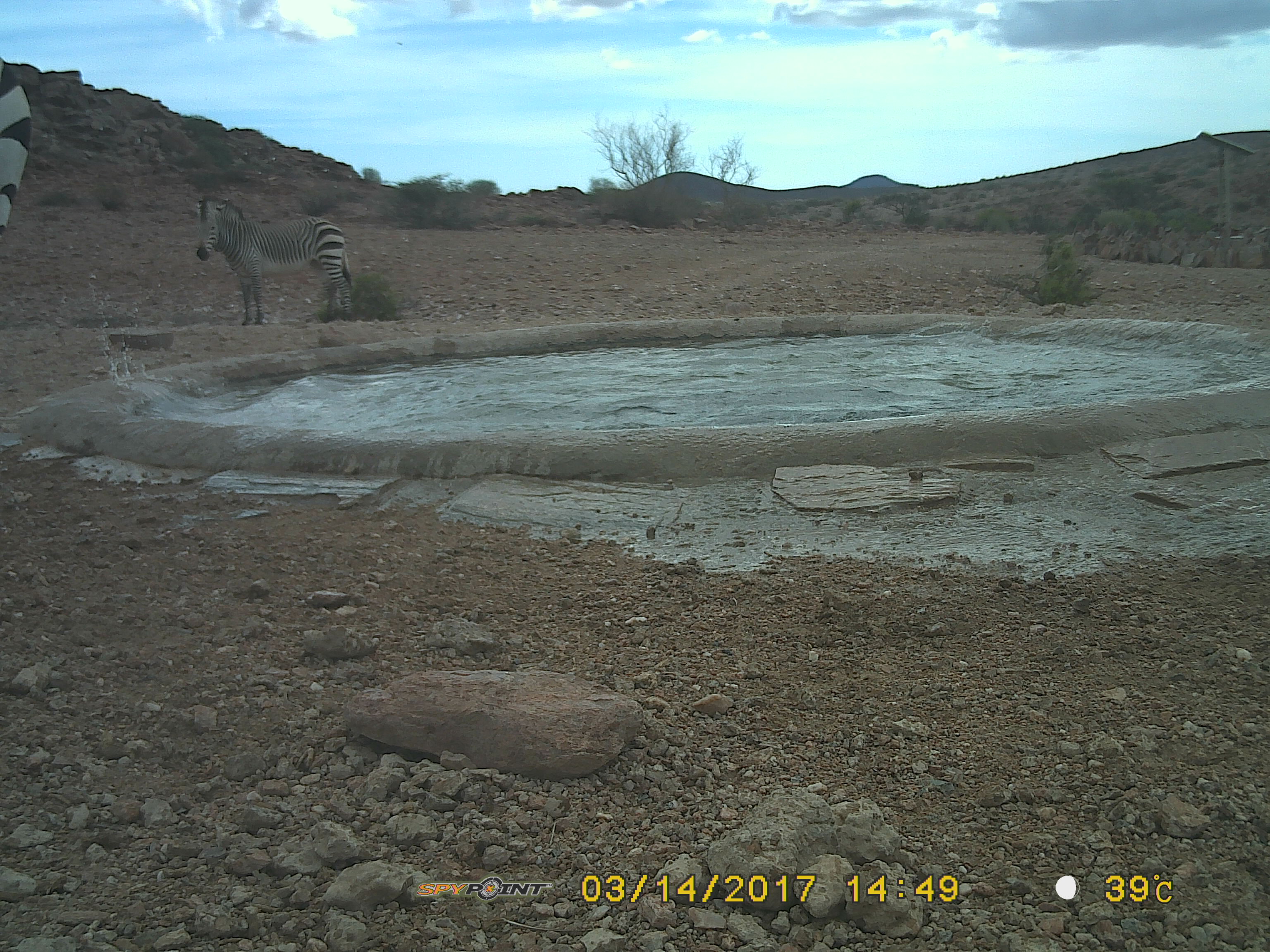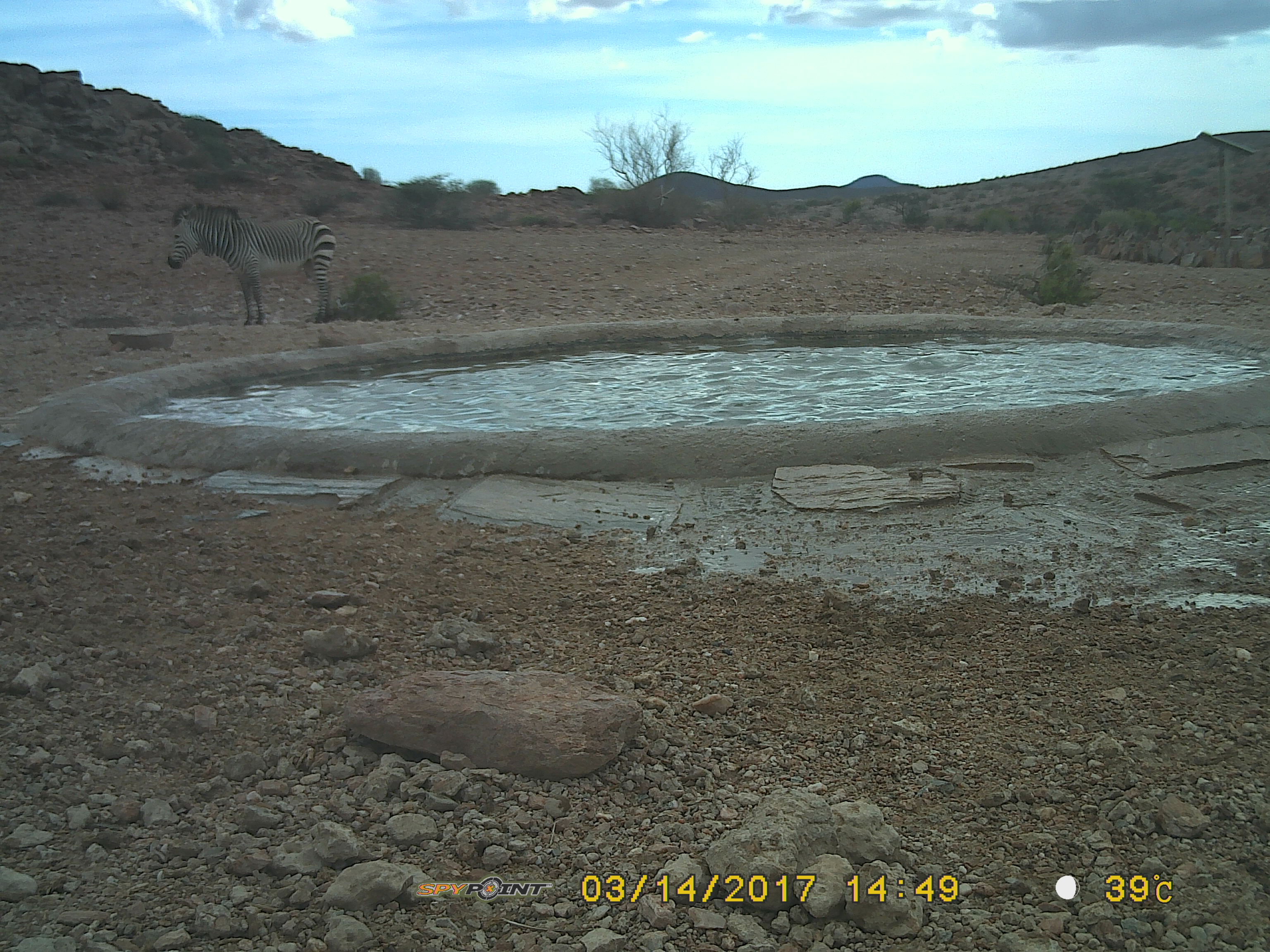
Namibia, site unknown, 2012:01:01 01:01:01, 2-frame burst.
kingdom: Animalia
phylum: Chordata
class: Mammalia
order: Perissodactyla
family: Equidae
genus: Equus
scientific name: Equus zebra hartmannae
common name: hartmann's mountain zebra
Equus zebra hartmannae (hartmann's mountain zebra).